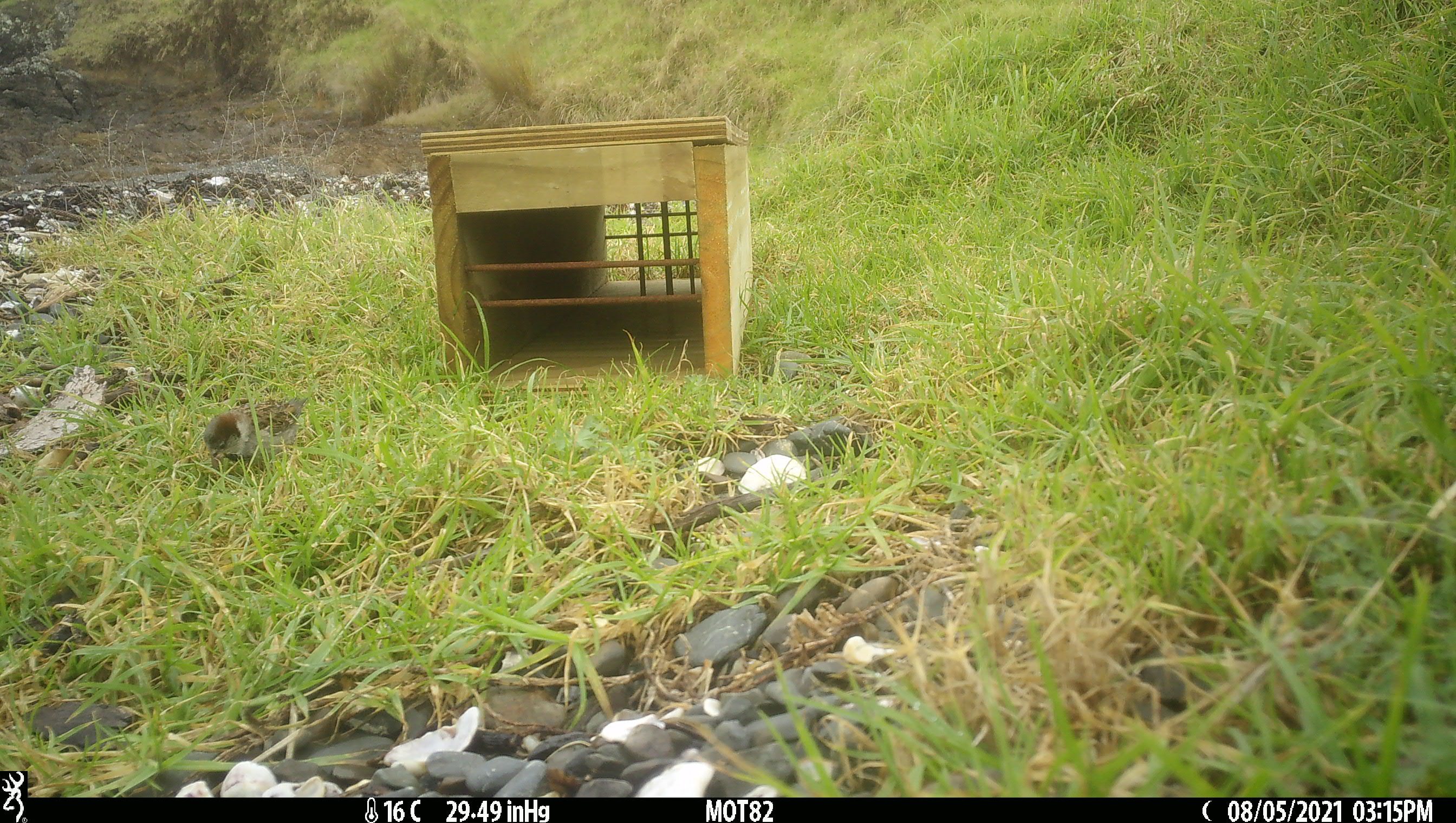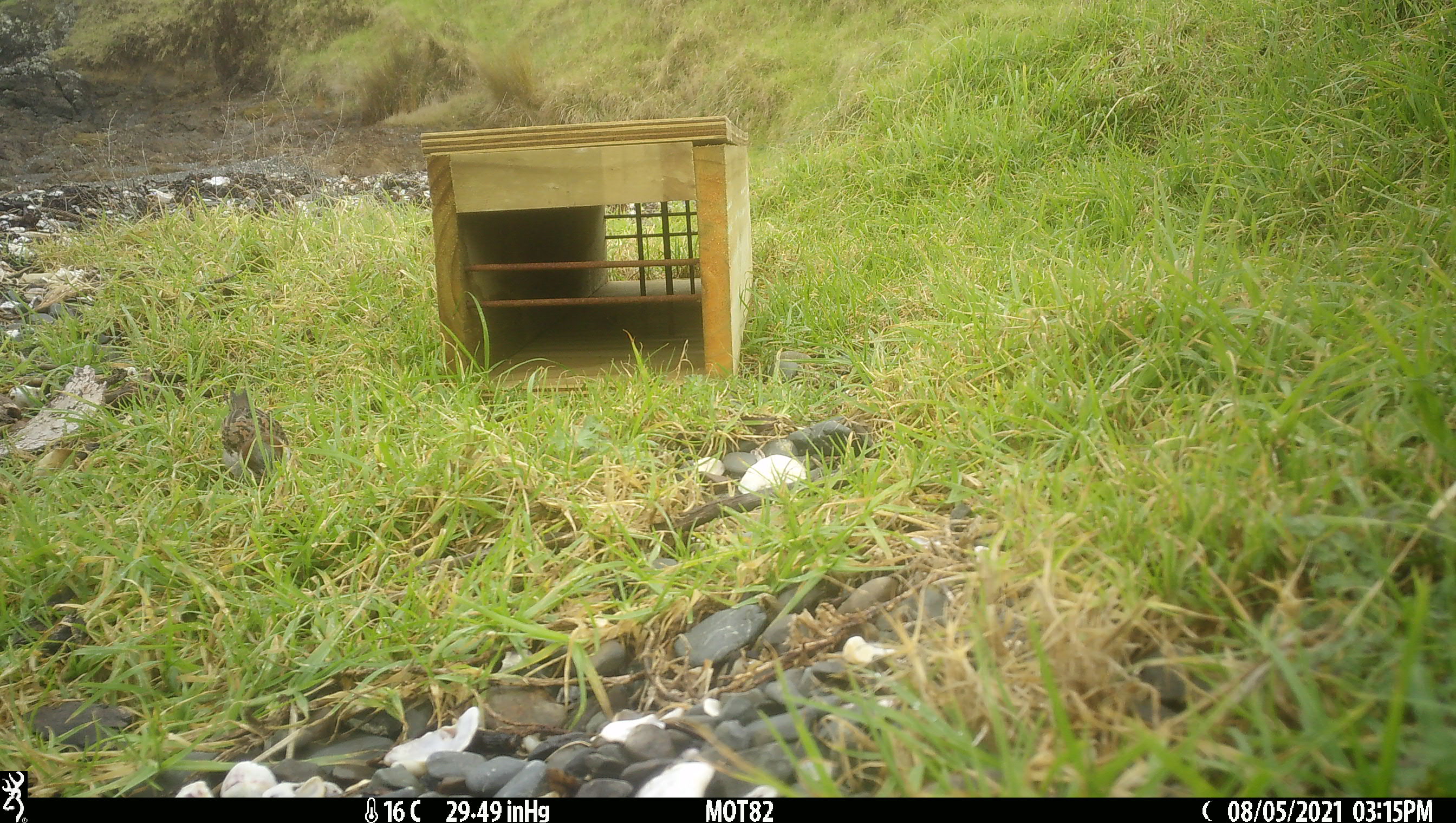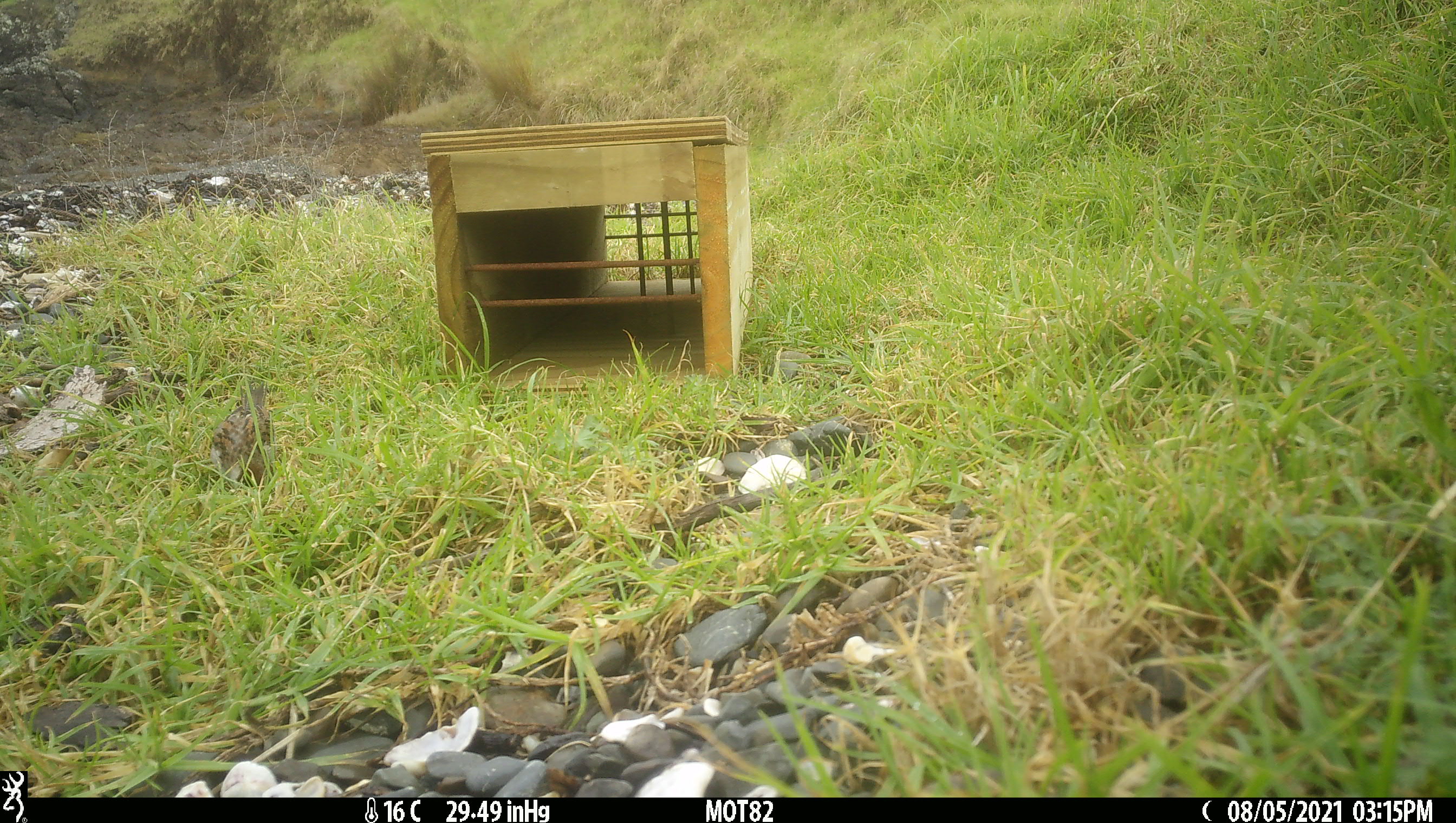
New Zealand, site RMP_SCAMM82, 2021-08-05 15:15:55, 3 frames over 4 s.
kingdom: Animalia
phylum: Chordata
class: Aves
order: Passeriformes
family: Passeridae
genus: Passer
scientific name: Passer domesticus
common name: house sparrow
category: sparrow